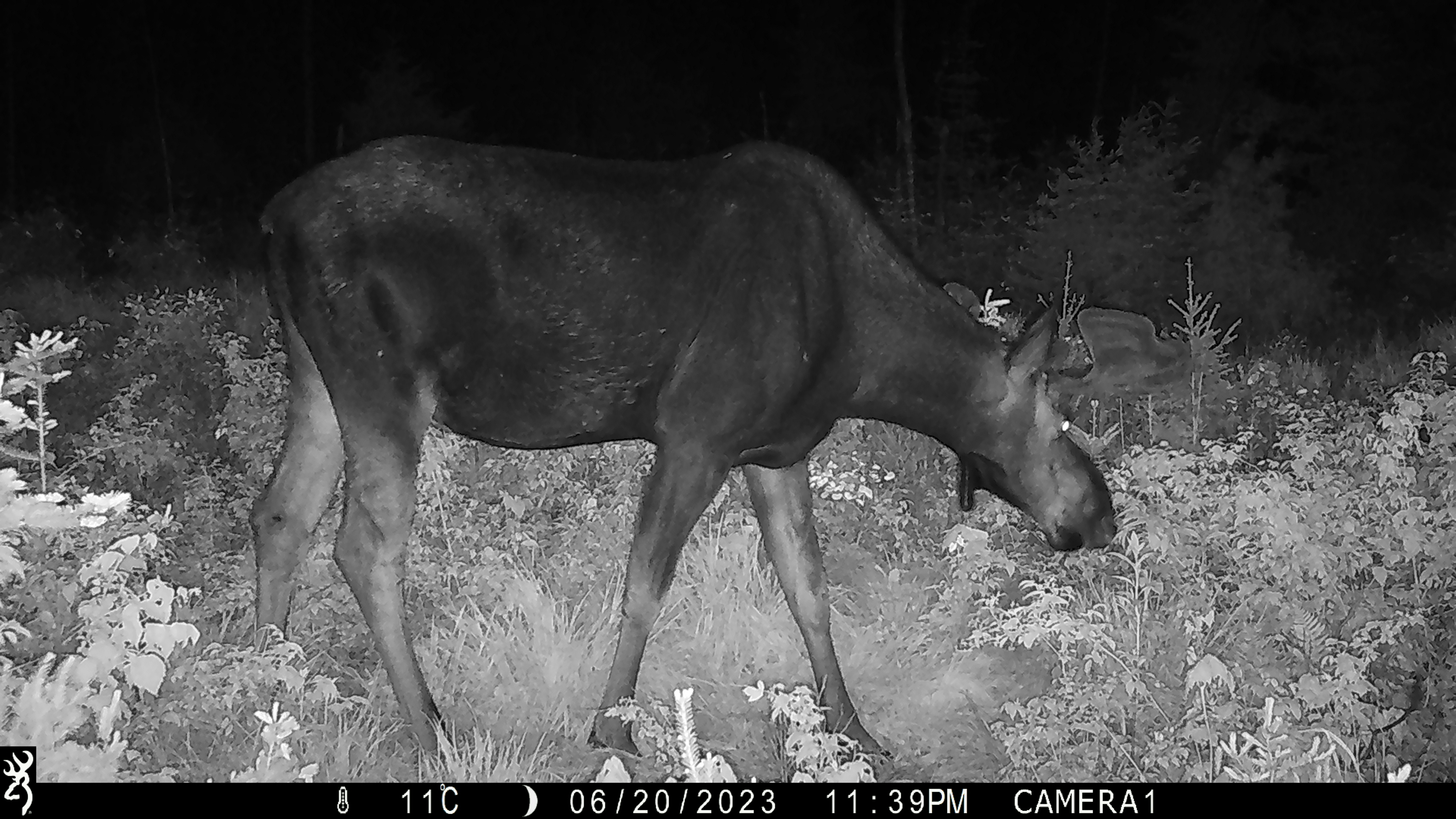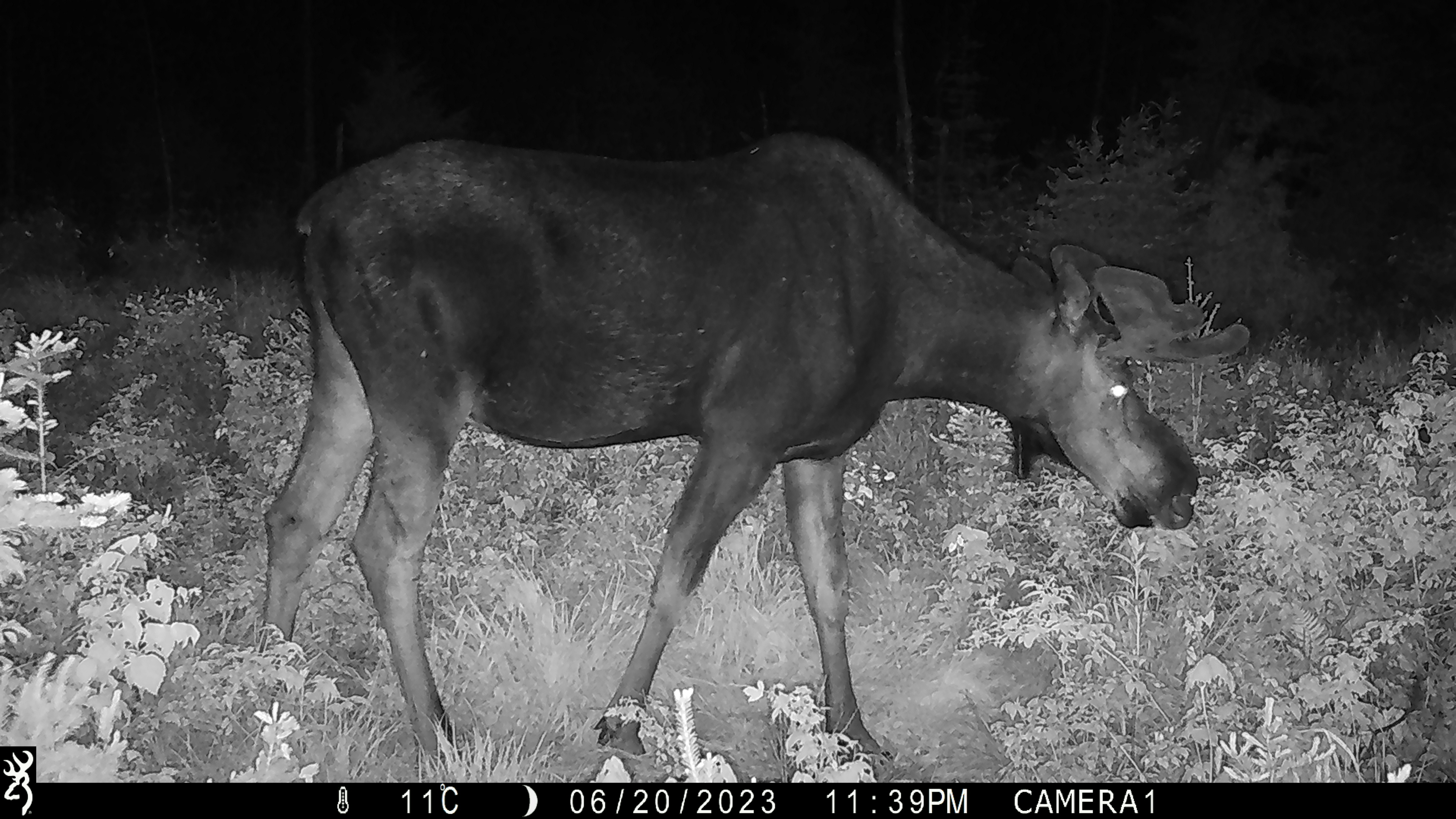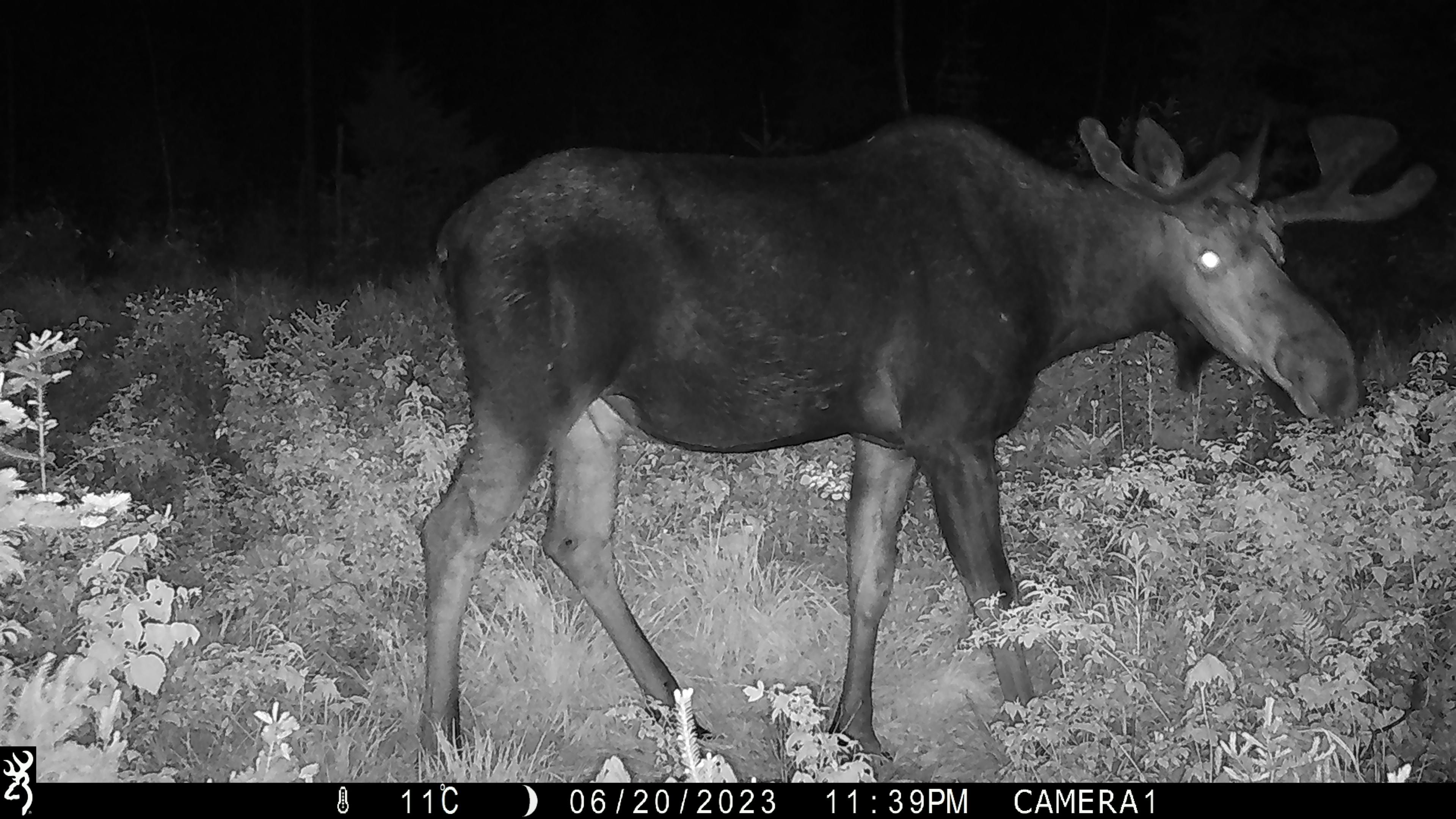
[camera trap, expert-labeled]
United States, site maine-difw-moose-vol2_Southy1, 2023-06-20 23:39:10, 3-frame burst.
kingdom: Animalia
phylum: Chordata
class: Mammalia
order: Artiodactyla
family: Cervidae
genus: Alces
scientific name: Alces alces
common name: moose